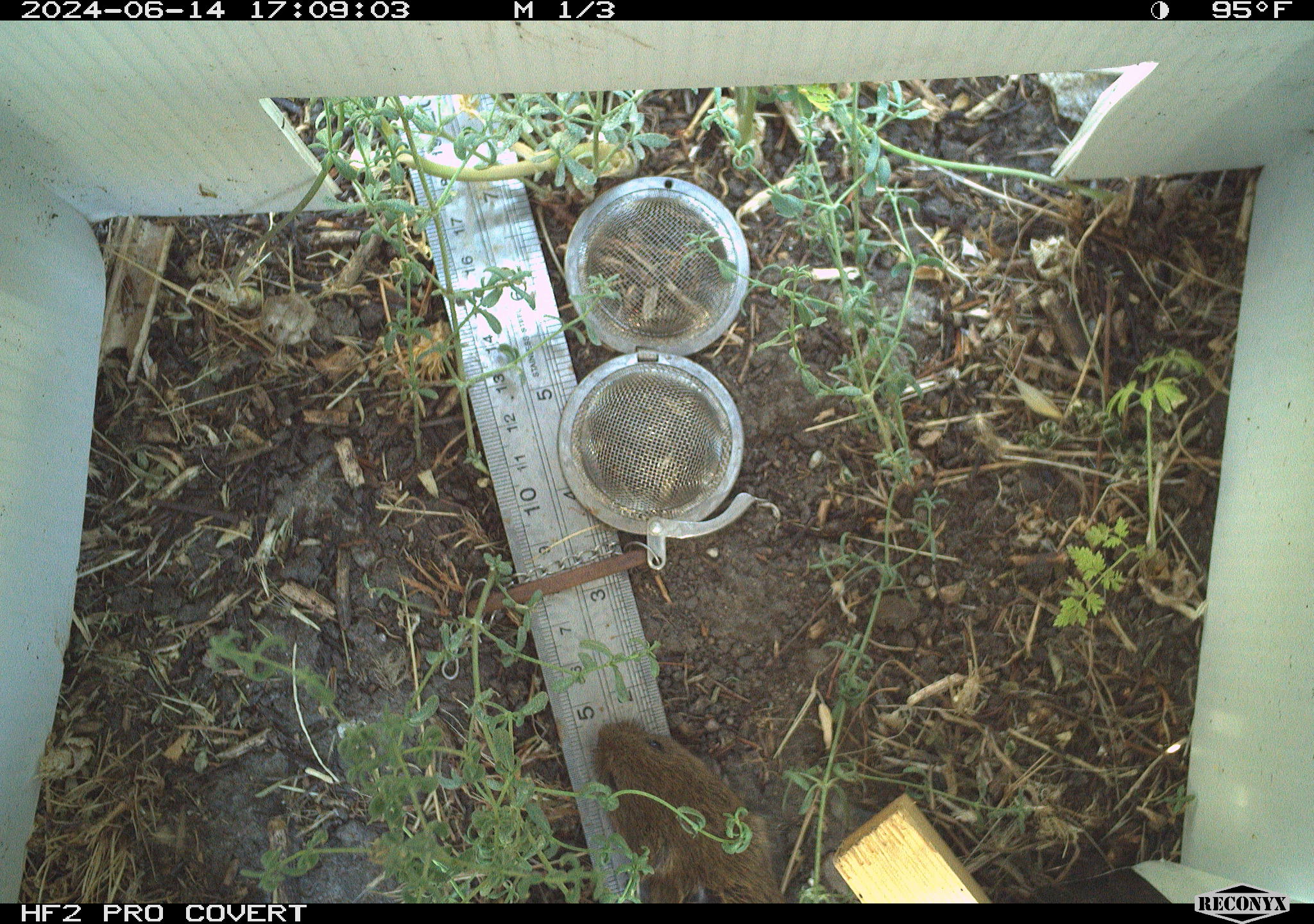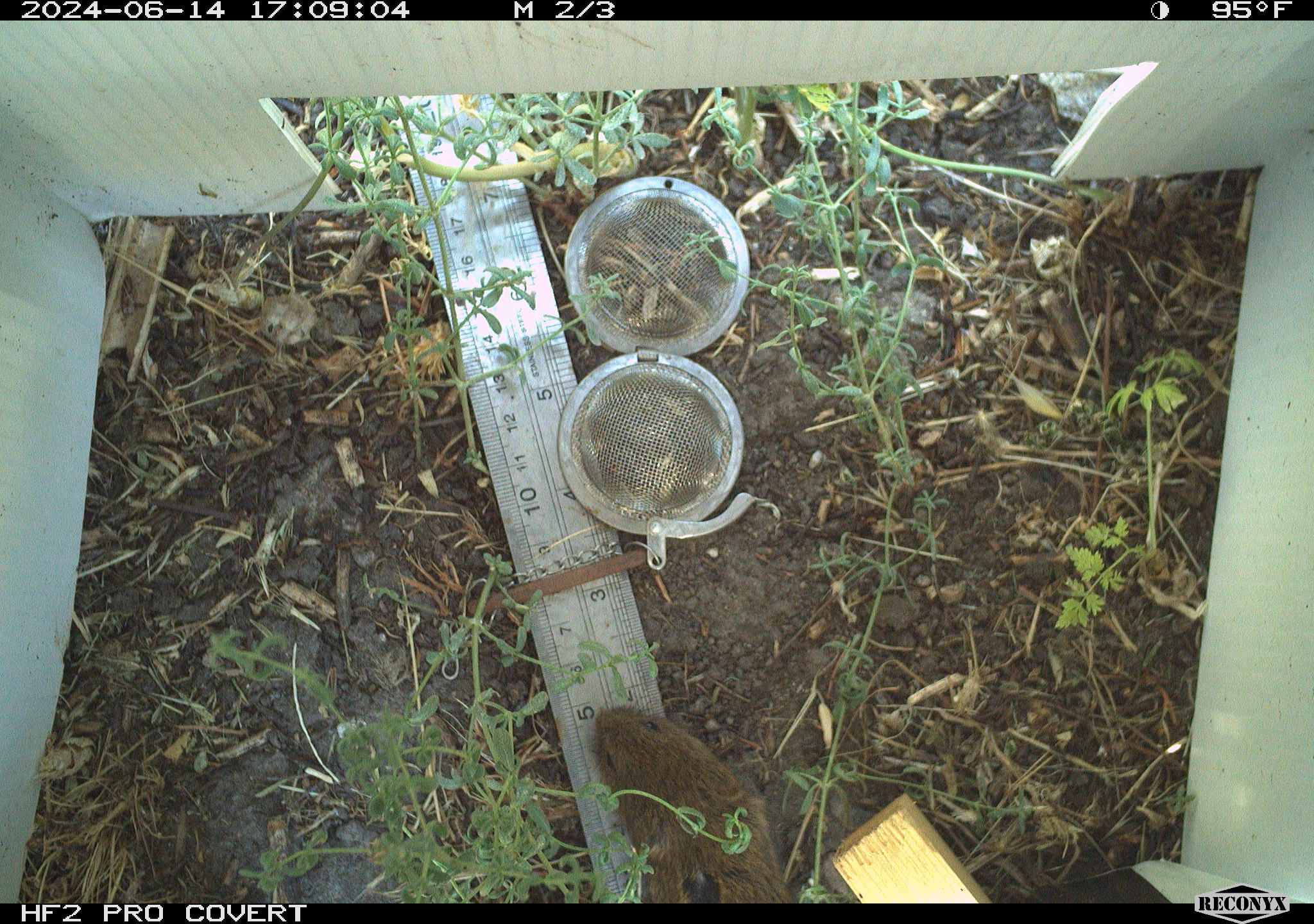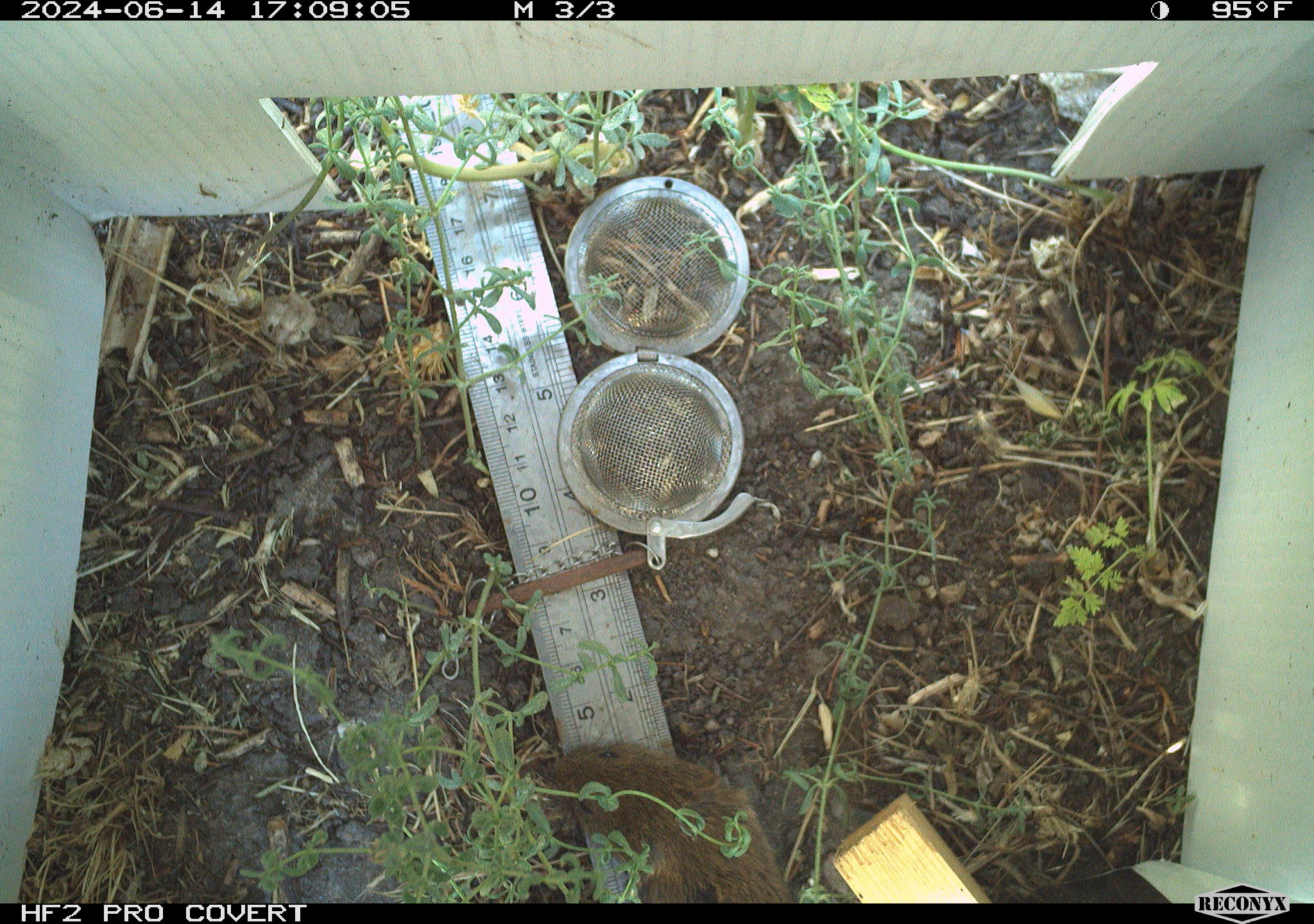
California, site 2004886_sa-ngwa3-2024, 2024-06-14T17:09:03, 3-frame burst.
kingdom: Animalia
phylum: Chordata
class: Mammalia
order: Rodentia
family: Cricetidae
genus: Microtus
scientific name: Microtus californicus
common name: california vole